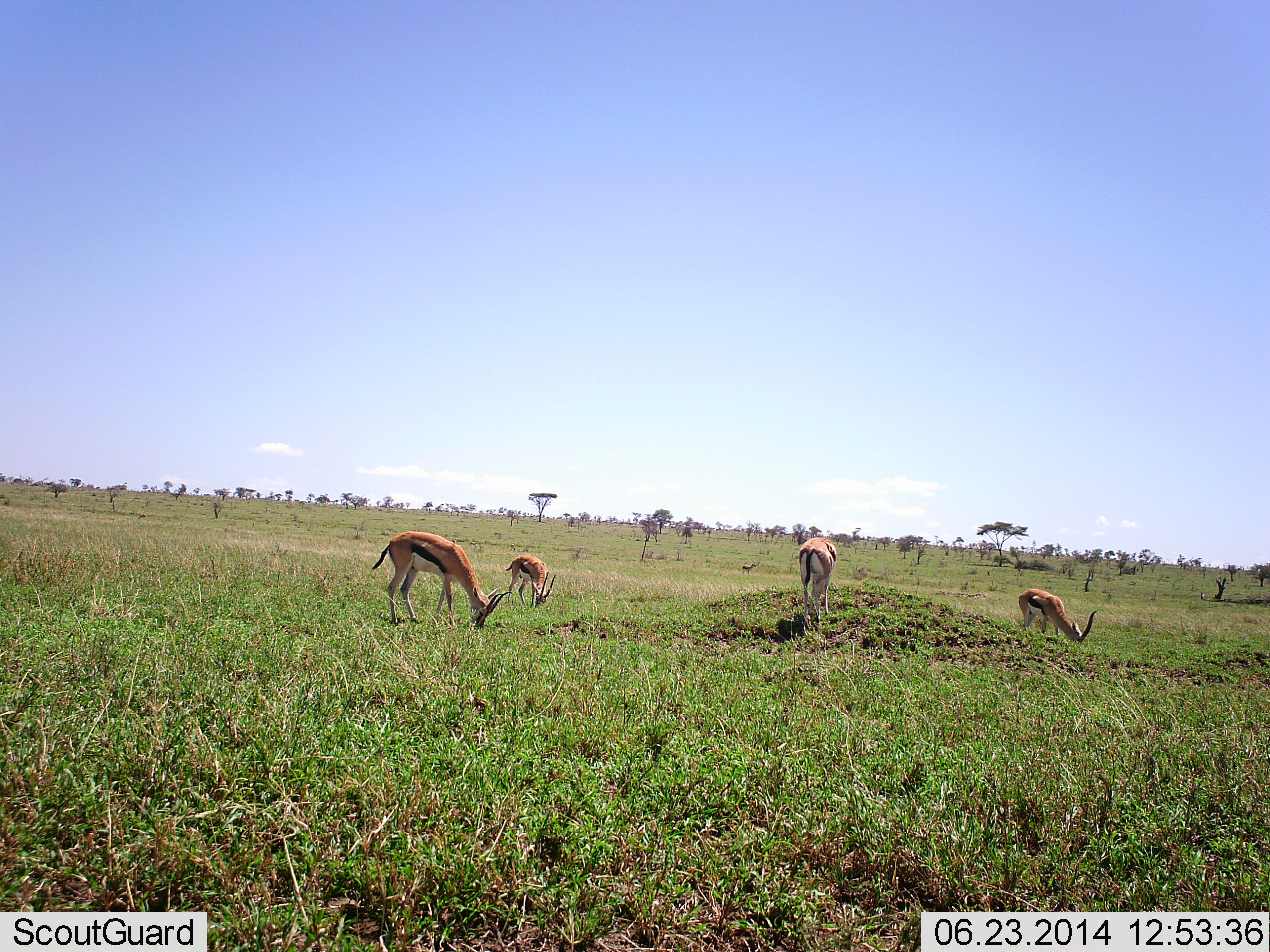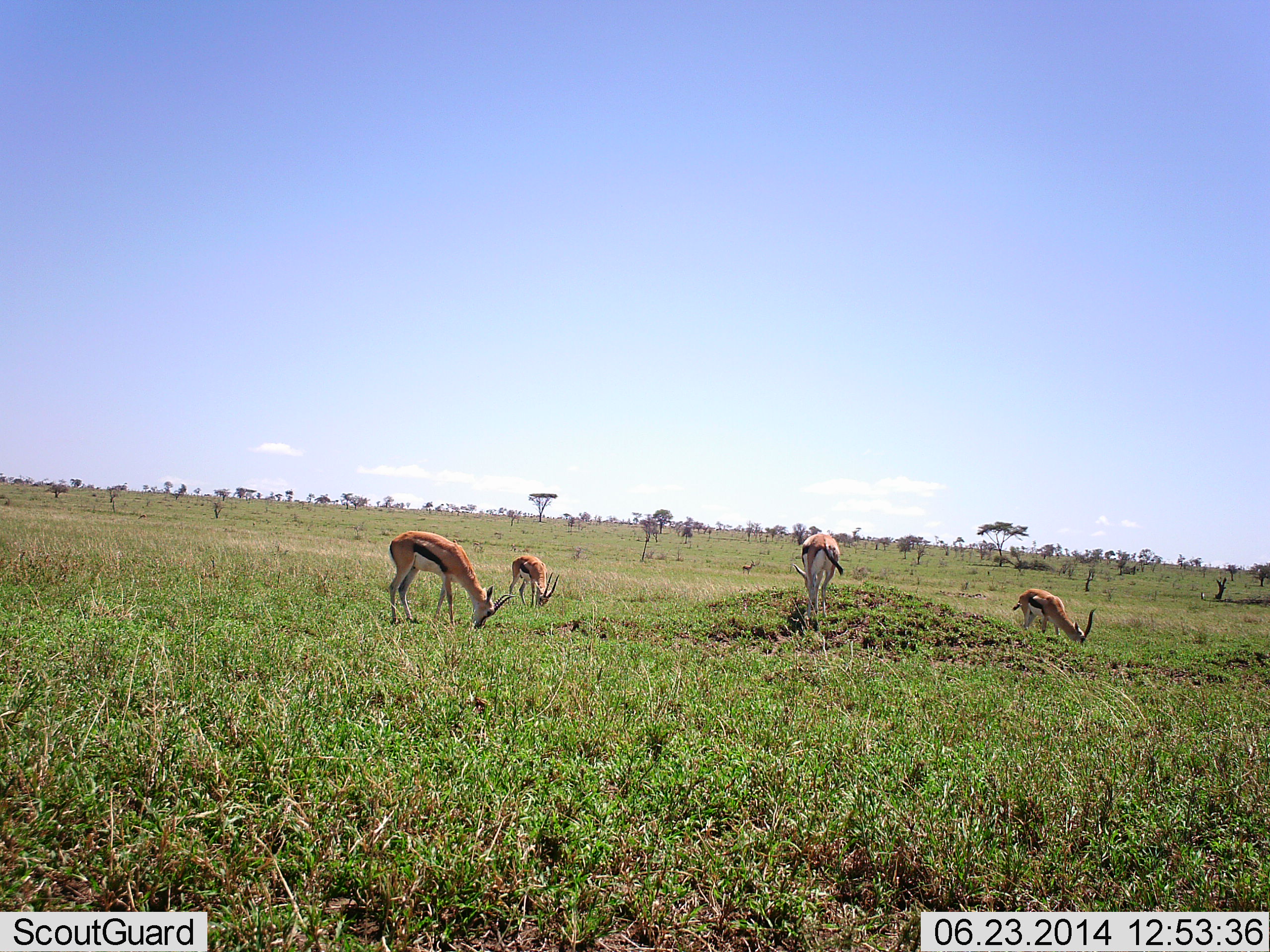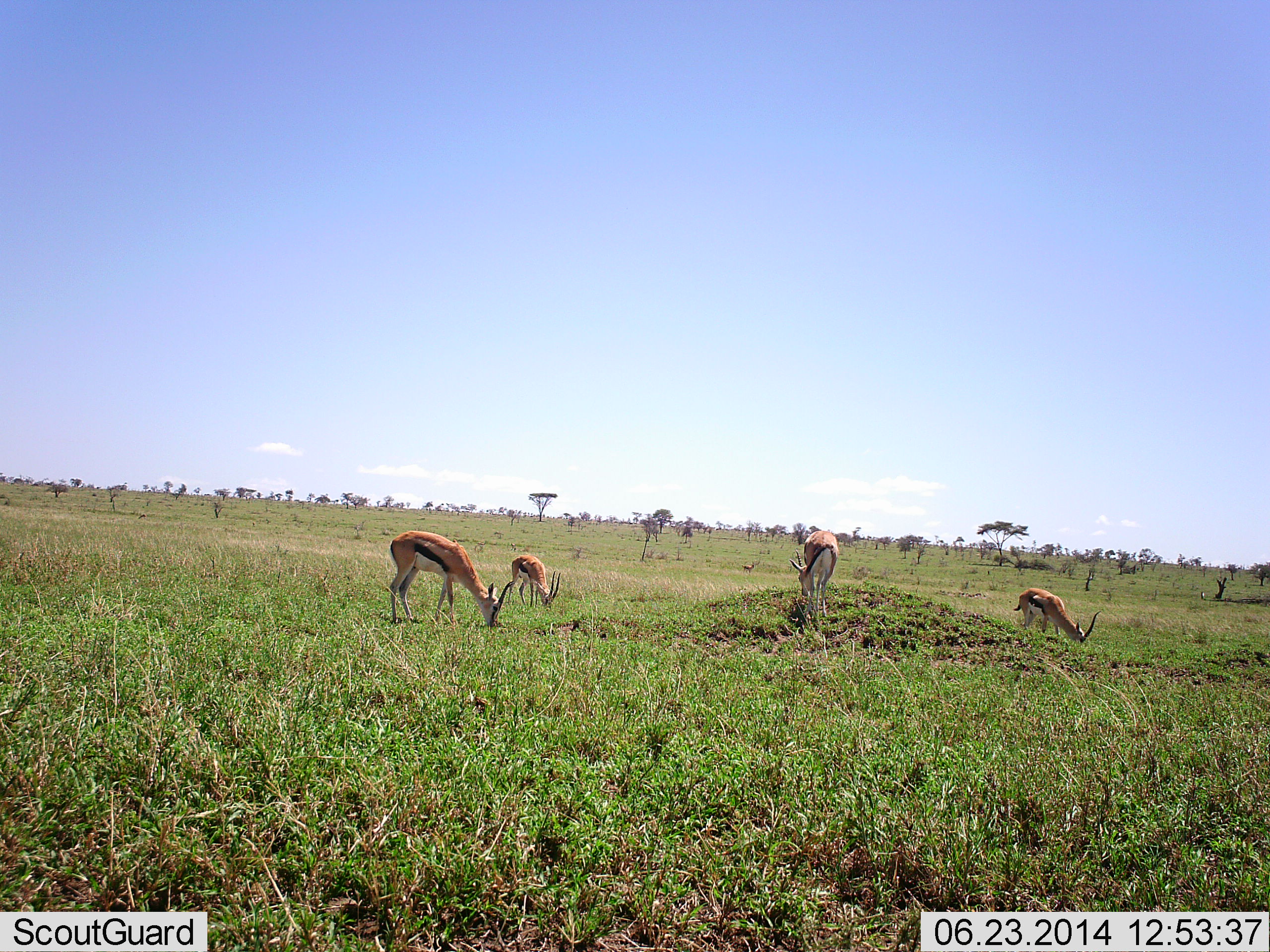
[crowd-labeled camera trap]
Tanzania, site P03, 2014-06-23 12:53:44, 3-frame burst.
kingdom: Animalia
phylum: Chordata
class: Mammalia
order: Artiodactyla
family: Bovidae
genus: Eudorcas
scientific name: Eudorcas thomsonii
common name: thomson's gazelle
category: gazellethomsons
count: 4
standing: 10%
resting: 0%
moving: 0%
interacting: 0%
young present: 0%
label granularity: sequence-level